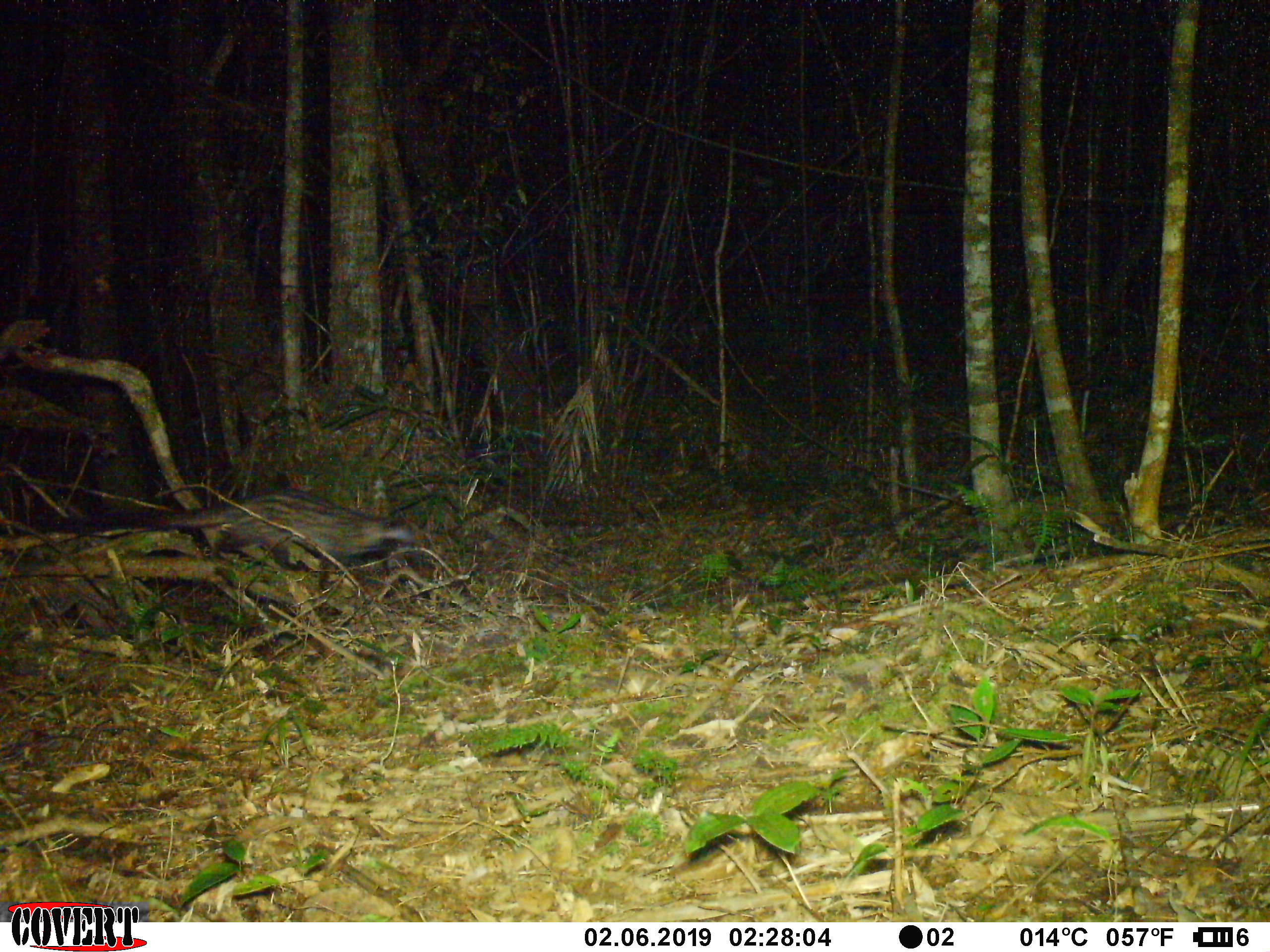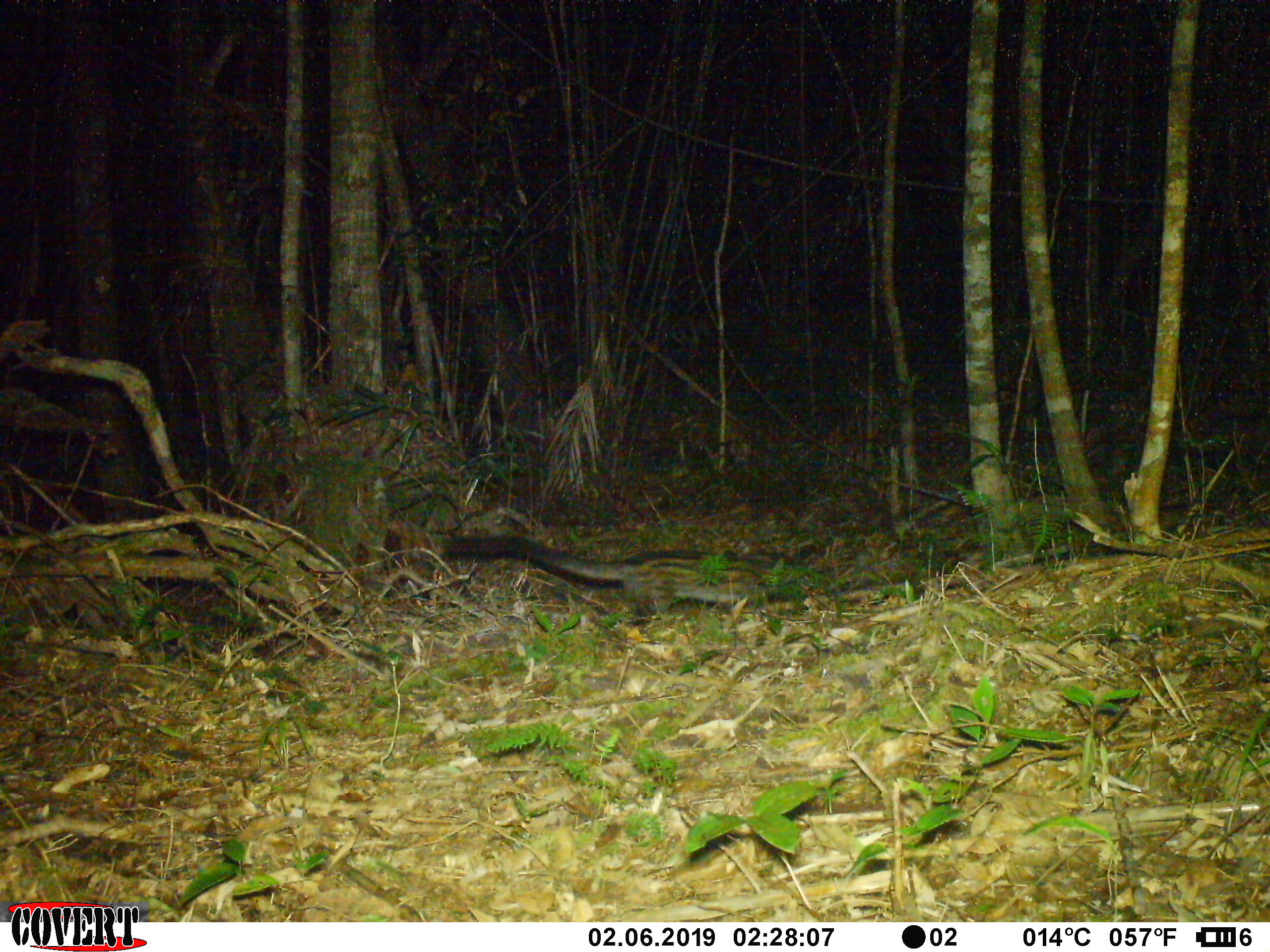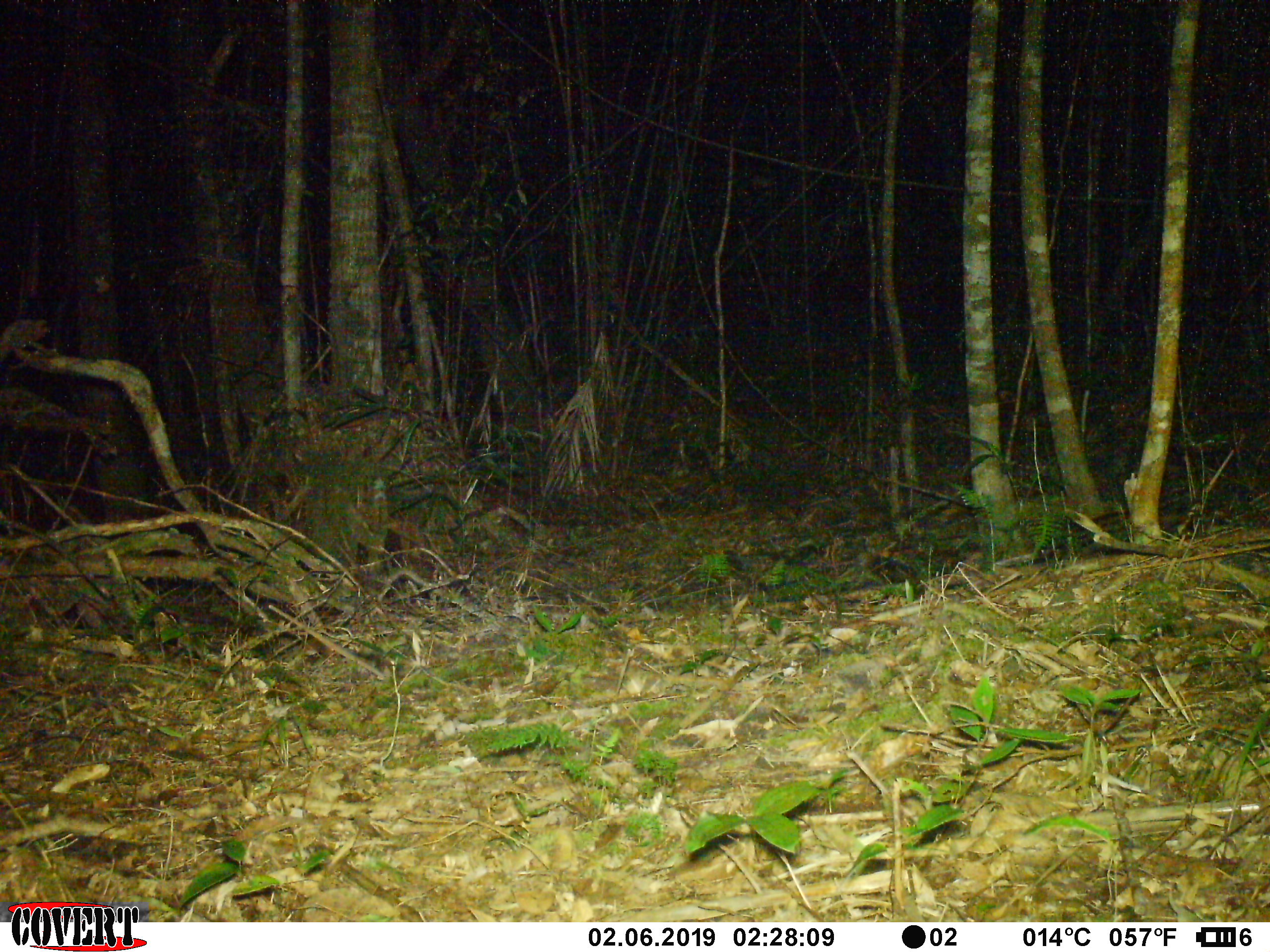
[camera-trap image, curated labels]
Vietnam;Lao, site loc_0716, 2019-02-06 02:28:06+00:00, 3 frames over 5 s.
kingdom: Animalia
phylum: Chordata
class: Mammalia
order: Carnivora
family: Herpestidae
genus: Urva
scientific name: Urva urva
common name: crab-eating mongoose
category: crab eating mongoose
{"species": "crab eating mongoose (crab-eating mongoose) (Urva urva)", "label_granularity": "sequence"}